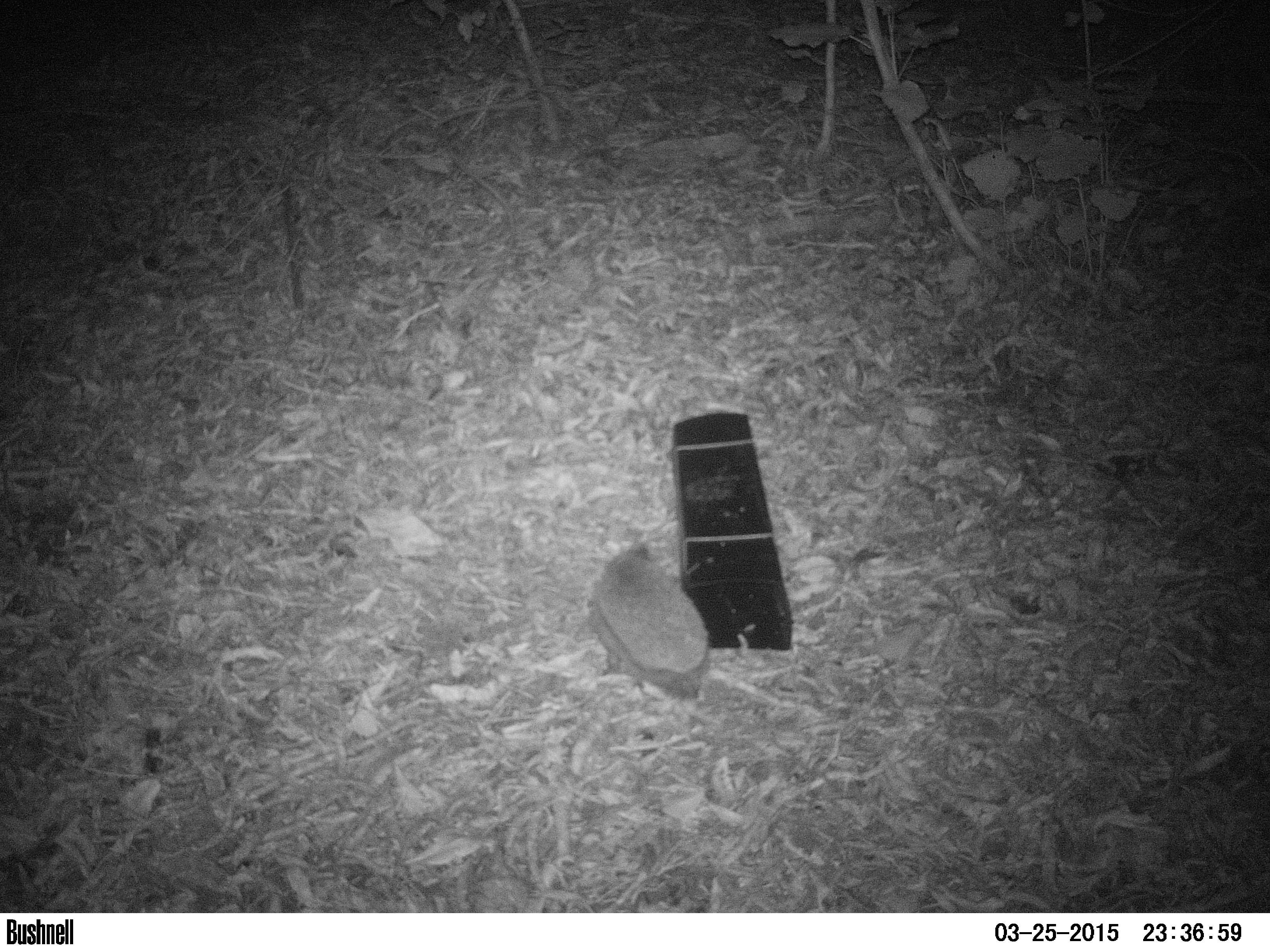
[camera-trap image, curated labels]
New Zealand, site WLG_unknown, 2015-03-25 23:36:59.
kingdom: Animalia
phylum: Chordata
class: Mammalia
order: Eulipotyphla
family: Erinaceidae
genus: Erinaceus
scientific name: Erinaceus europaeus europaeus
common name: european hedgehog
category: hedgehog